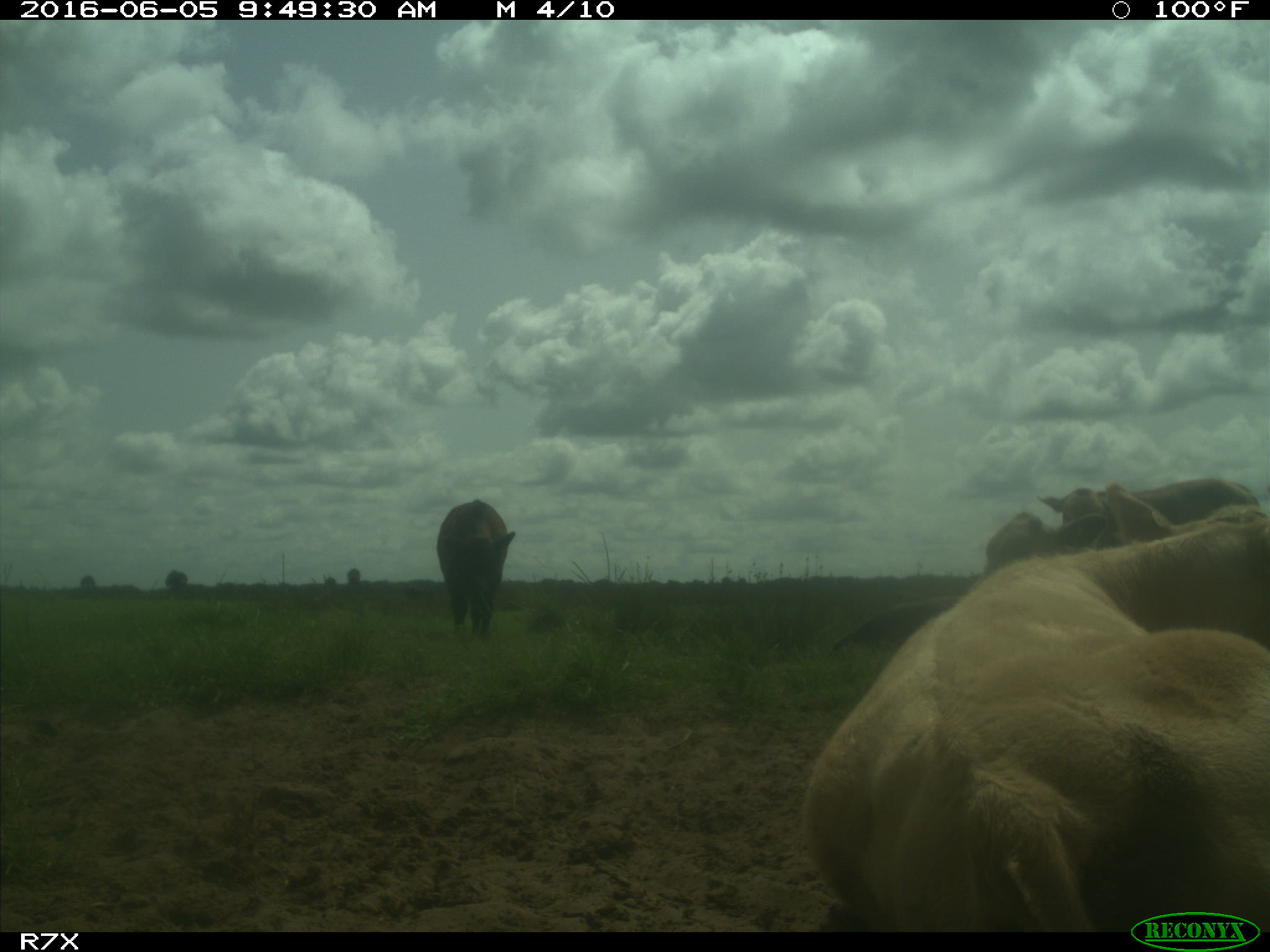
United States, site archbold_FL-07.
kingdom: Animalia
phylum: Chordata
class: Mammalia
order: Artiodactyla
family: Bovidae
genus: Bos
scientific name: Bos taurus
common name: domestic cow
Bos taurus (domestic cow).